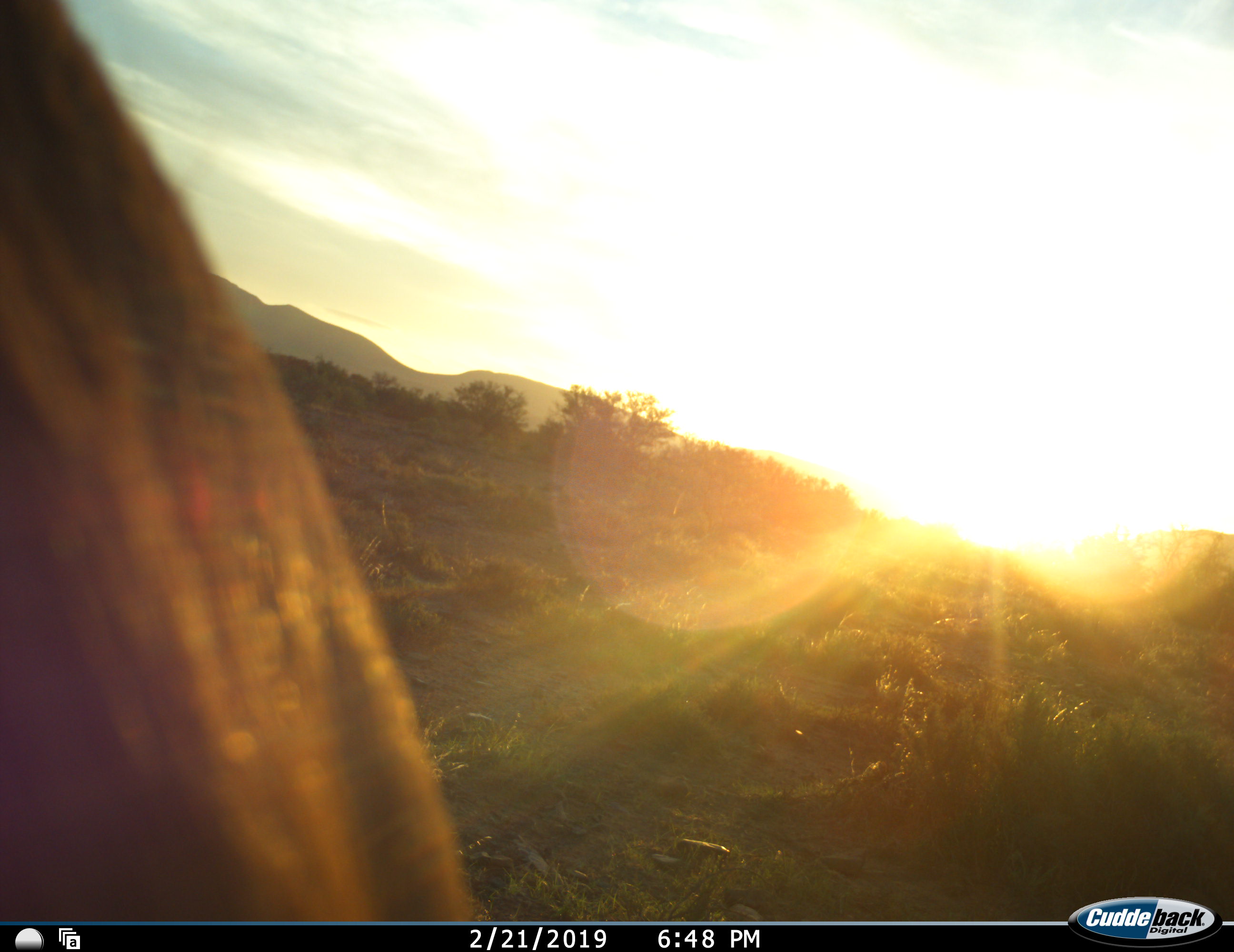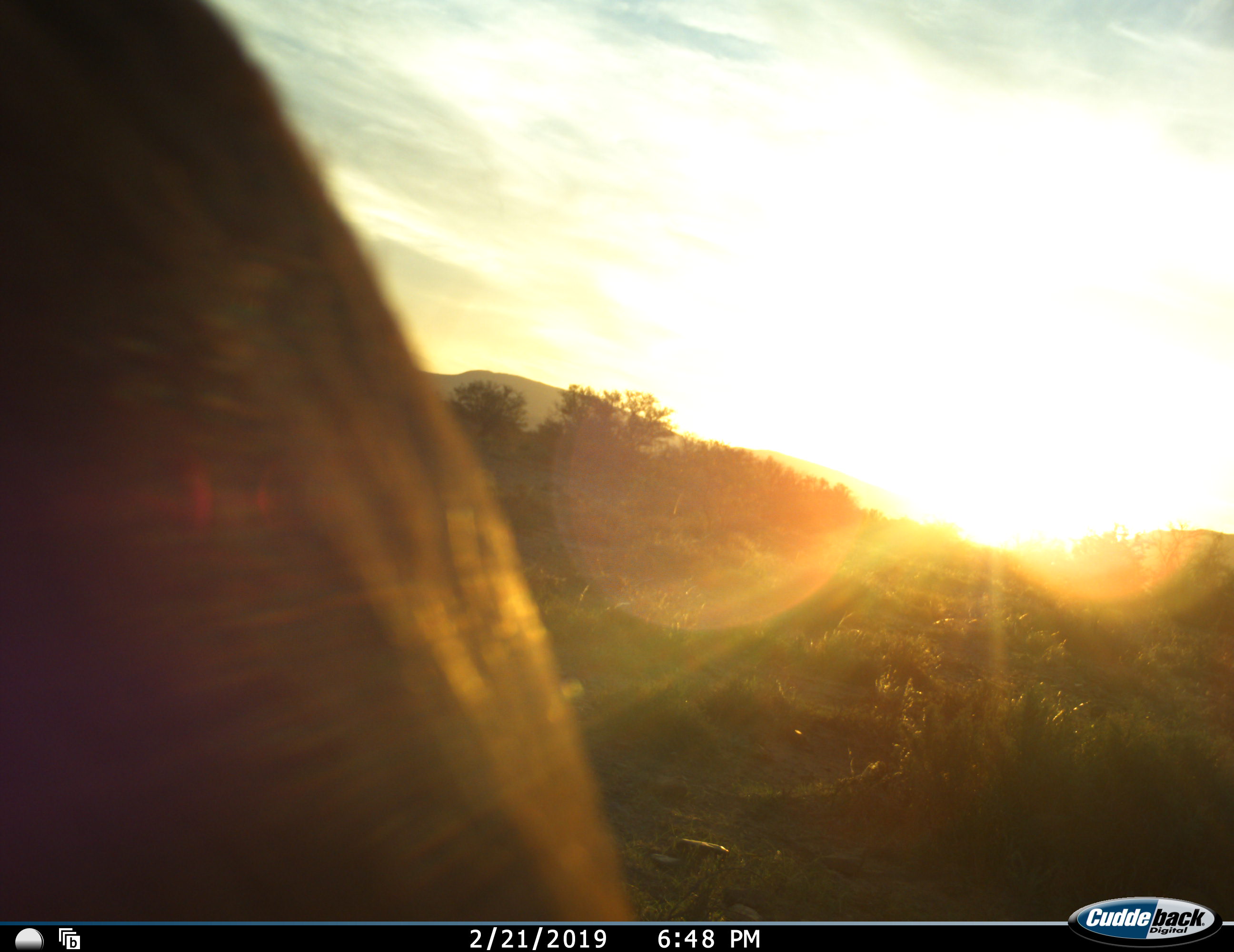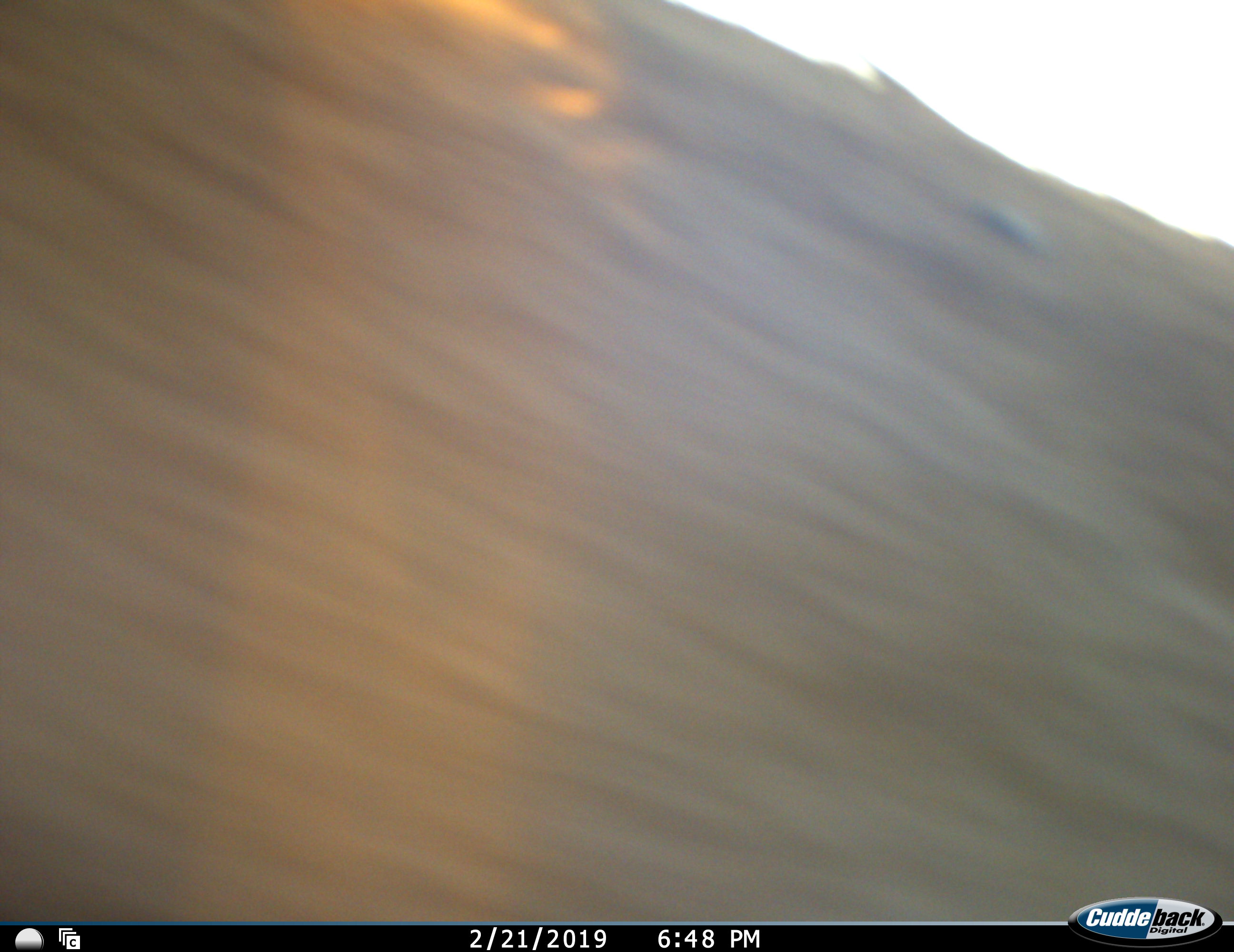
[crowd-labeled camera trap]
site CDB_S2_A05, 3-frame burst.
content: unidentified animal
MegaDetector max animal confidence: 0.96